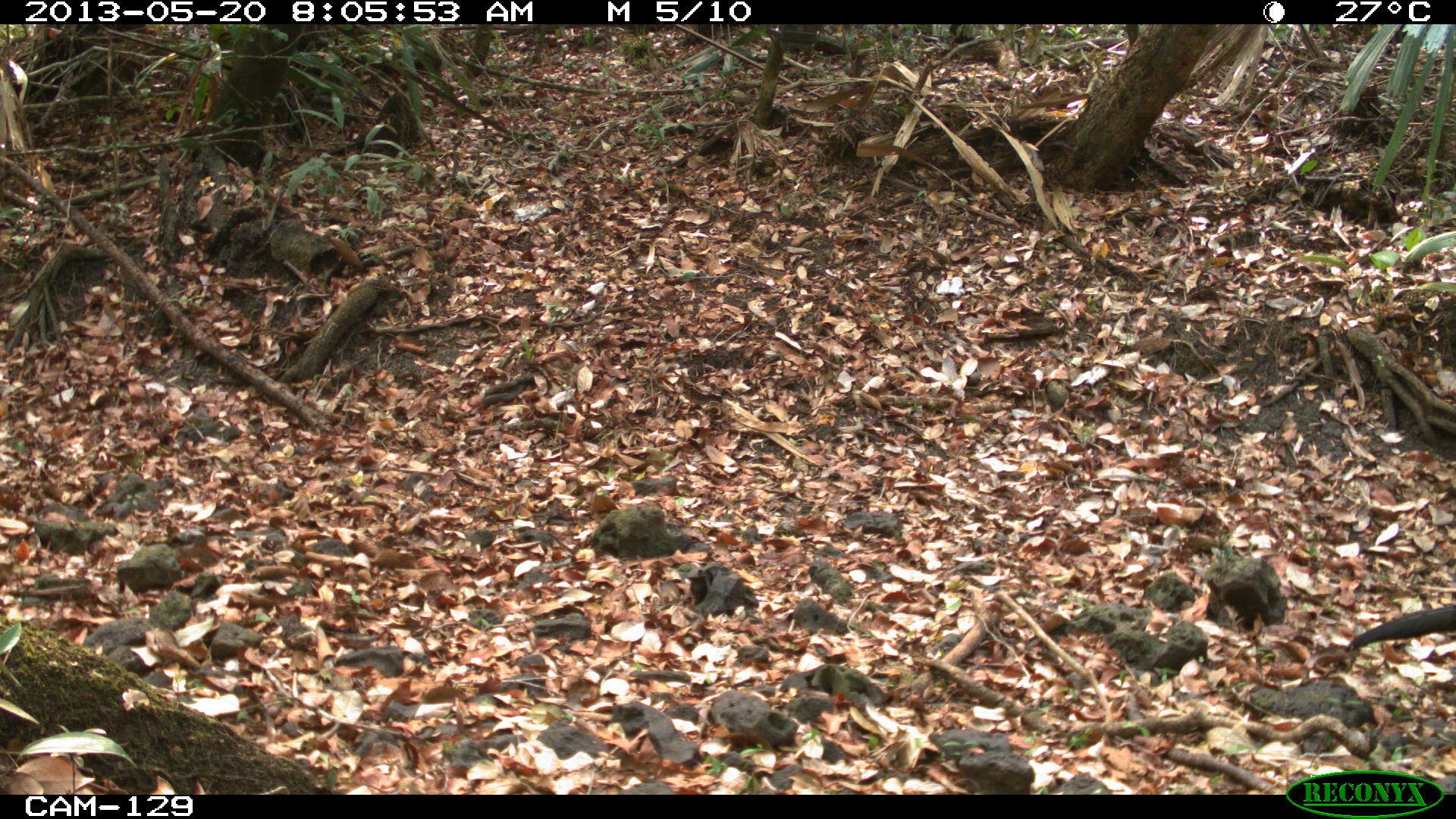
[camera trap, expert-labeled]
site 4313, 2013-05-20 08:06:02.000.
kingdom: Animalia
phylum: Chordata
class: Aves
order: Galliformes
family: Cracidae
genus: Crax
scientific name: Crax rubra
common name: great curassow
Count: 1.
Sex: male.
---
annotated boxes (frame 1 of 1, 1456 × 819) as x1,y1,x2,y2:
crax rubra: 1345,602,1455,654